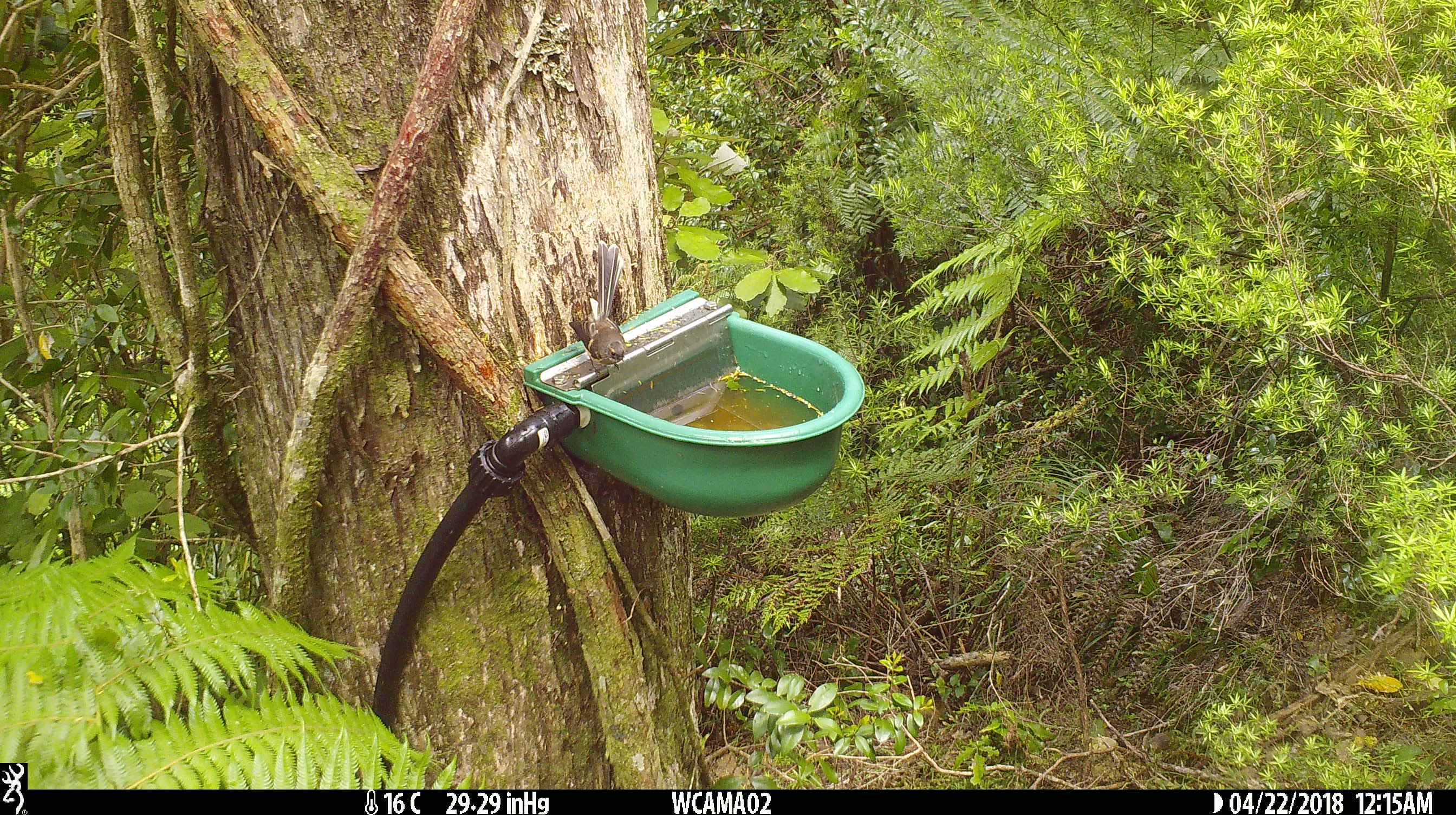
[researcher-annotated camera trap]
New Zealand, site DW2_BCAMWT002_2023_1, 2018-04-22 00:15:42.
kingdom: Animalia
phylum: Chordata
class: Aves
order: Passeriformes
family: Rhipiduridae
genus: Rhipidura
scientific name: Rhipidura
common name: fantails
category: fantail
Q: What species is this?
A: Fantail (fantails) (Rhipidura).